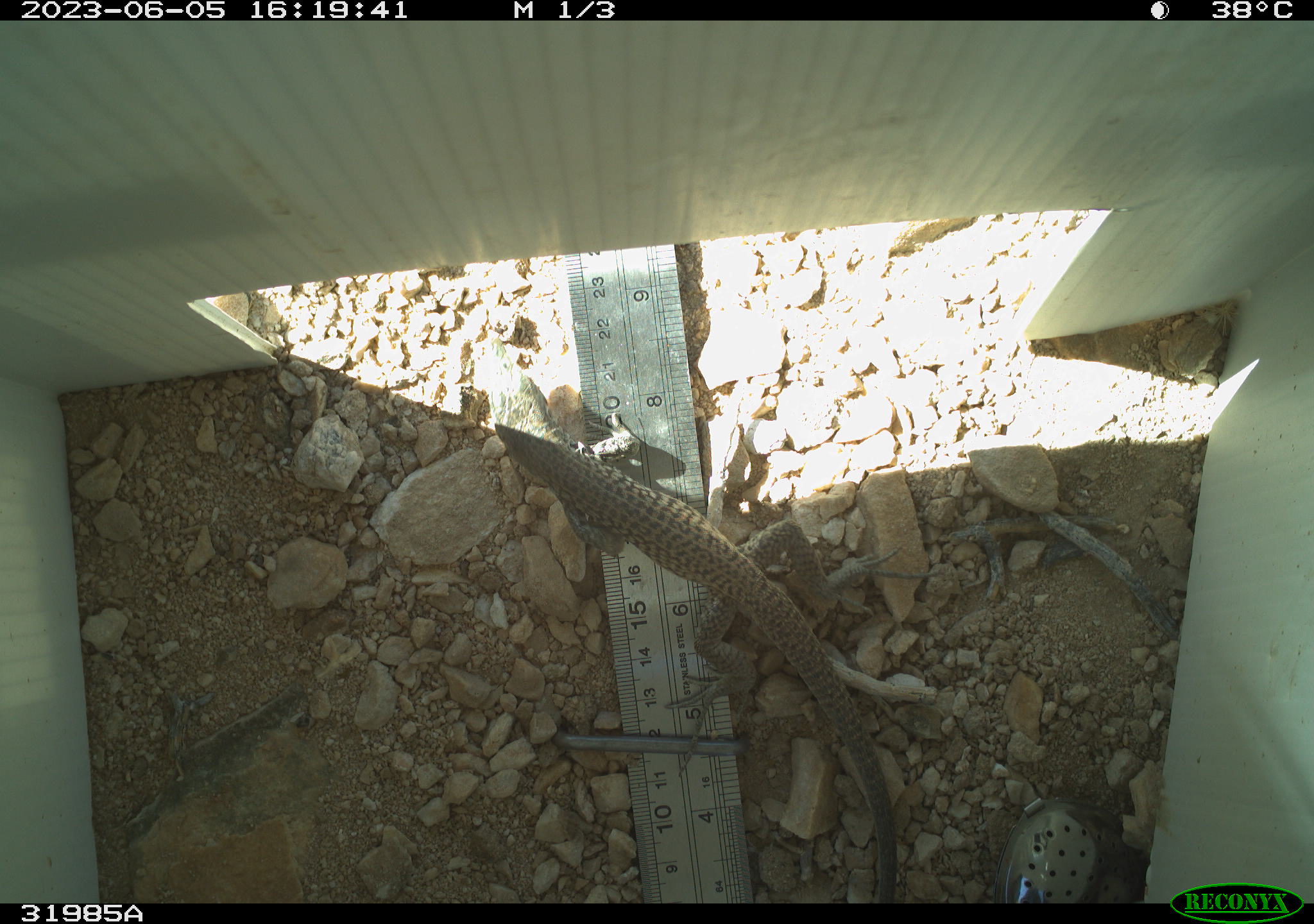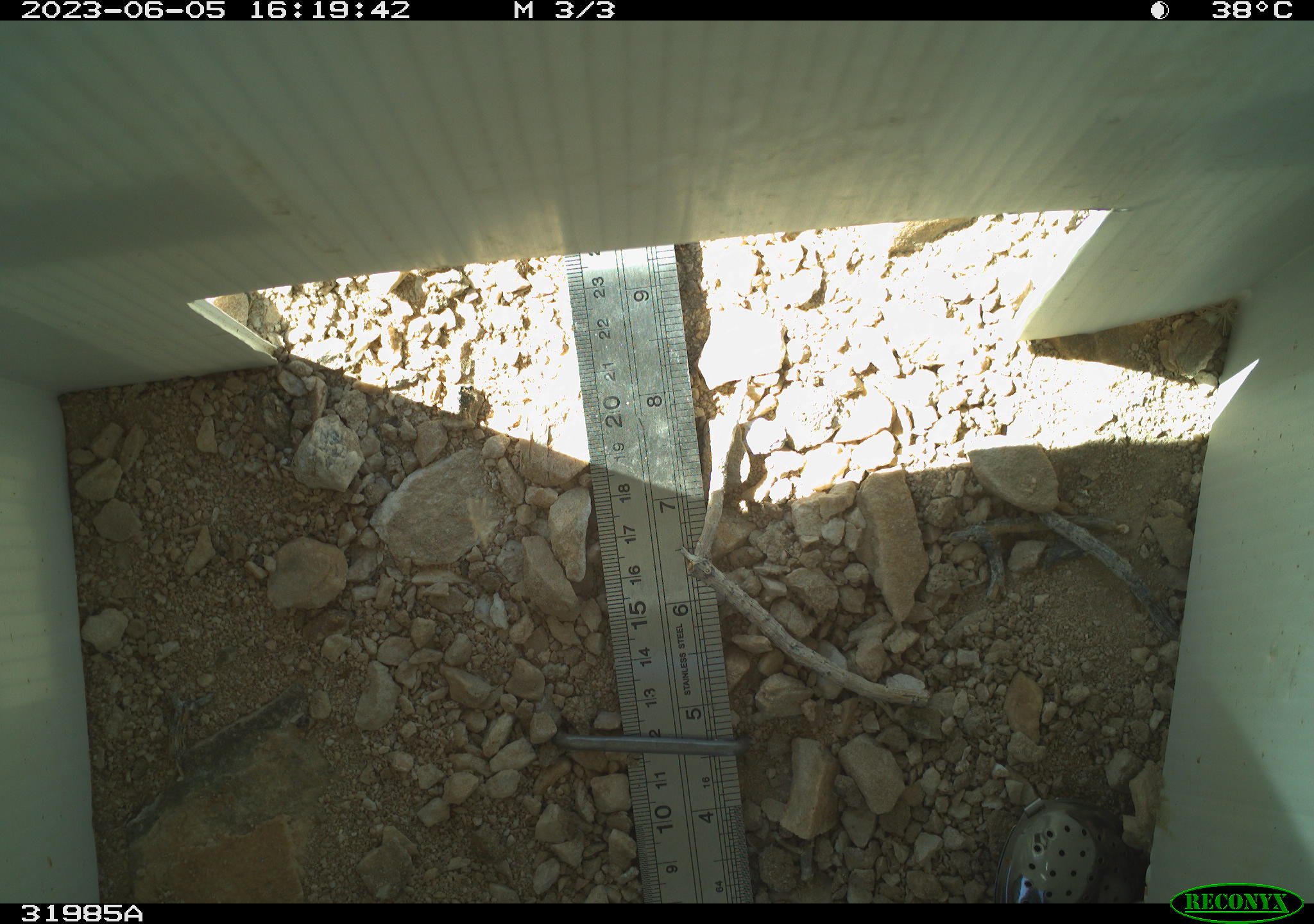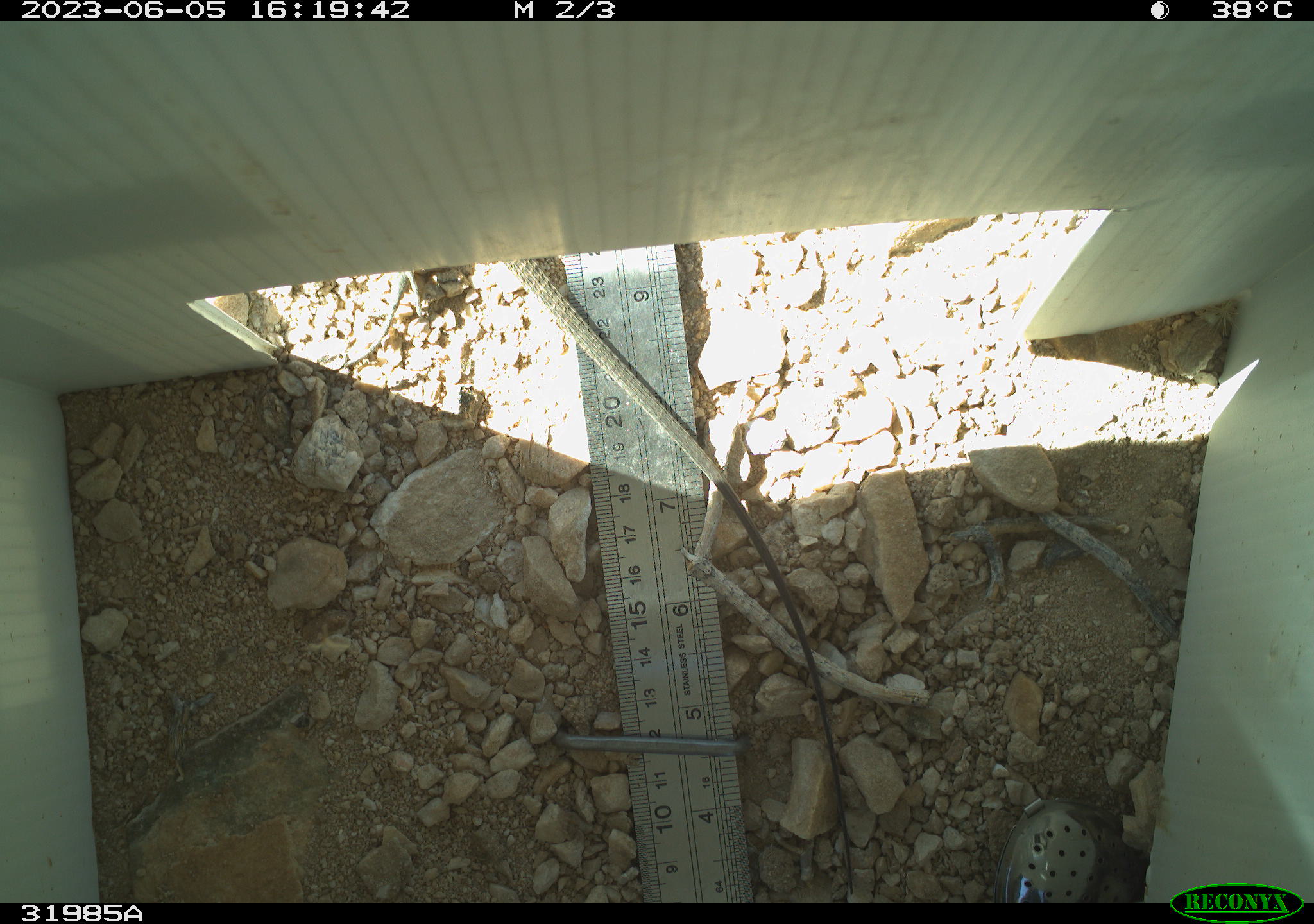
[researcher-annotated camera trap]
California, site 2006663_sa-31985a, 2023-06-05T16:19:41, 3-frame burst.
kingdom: Animalia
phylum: Chordata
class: Reptilia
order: Squamata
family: Teiidae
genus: Aspidoscelis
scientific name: Aspidoscelis tigris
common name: western whiptail